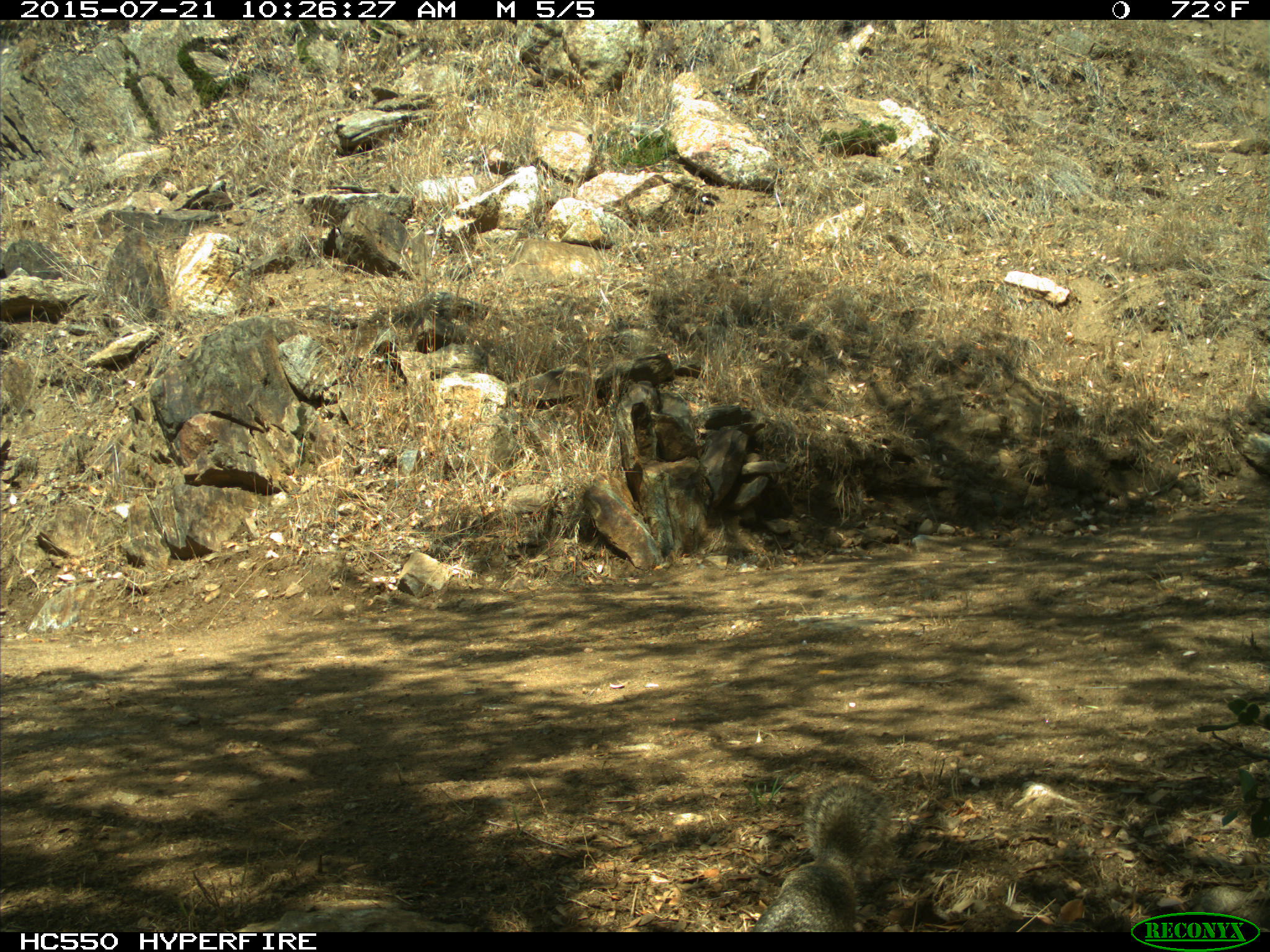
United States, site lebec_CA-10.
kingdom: Animalia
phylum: Chordata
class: Mammalia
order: Rodentia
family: Sciuridae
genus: Otospermophilus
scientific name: Otospermophilus beecheyi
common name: california ground squirrel